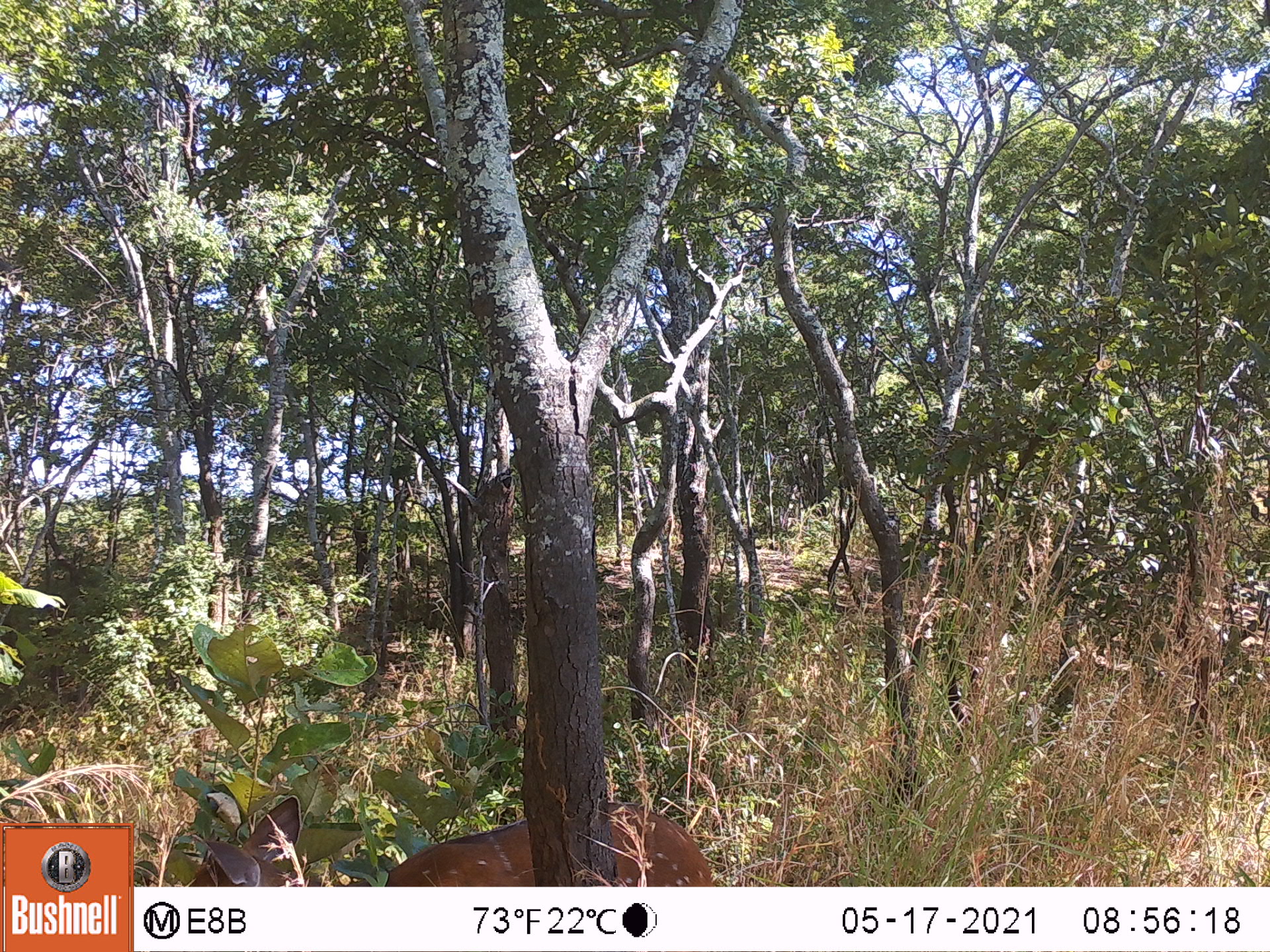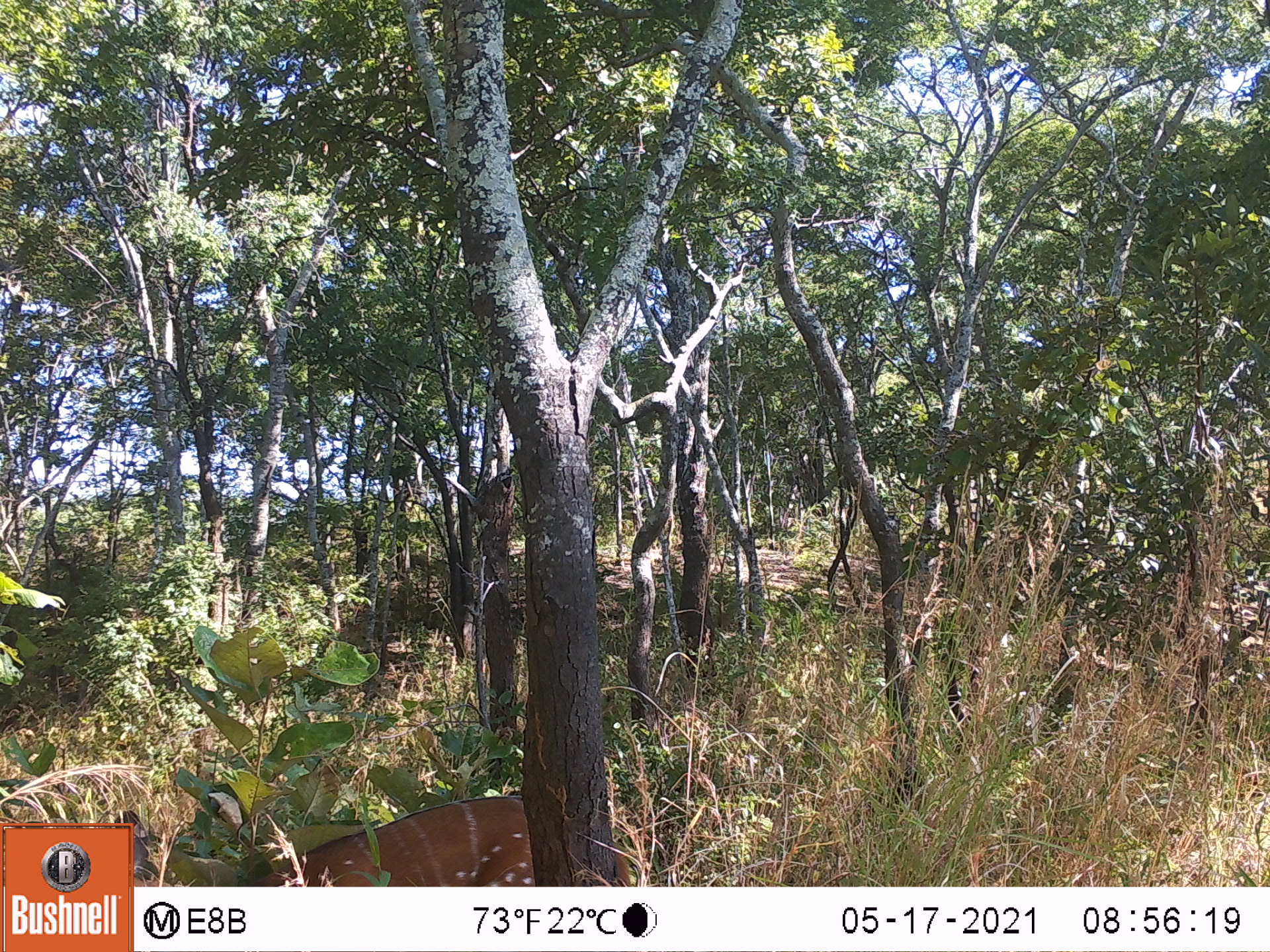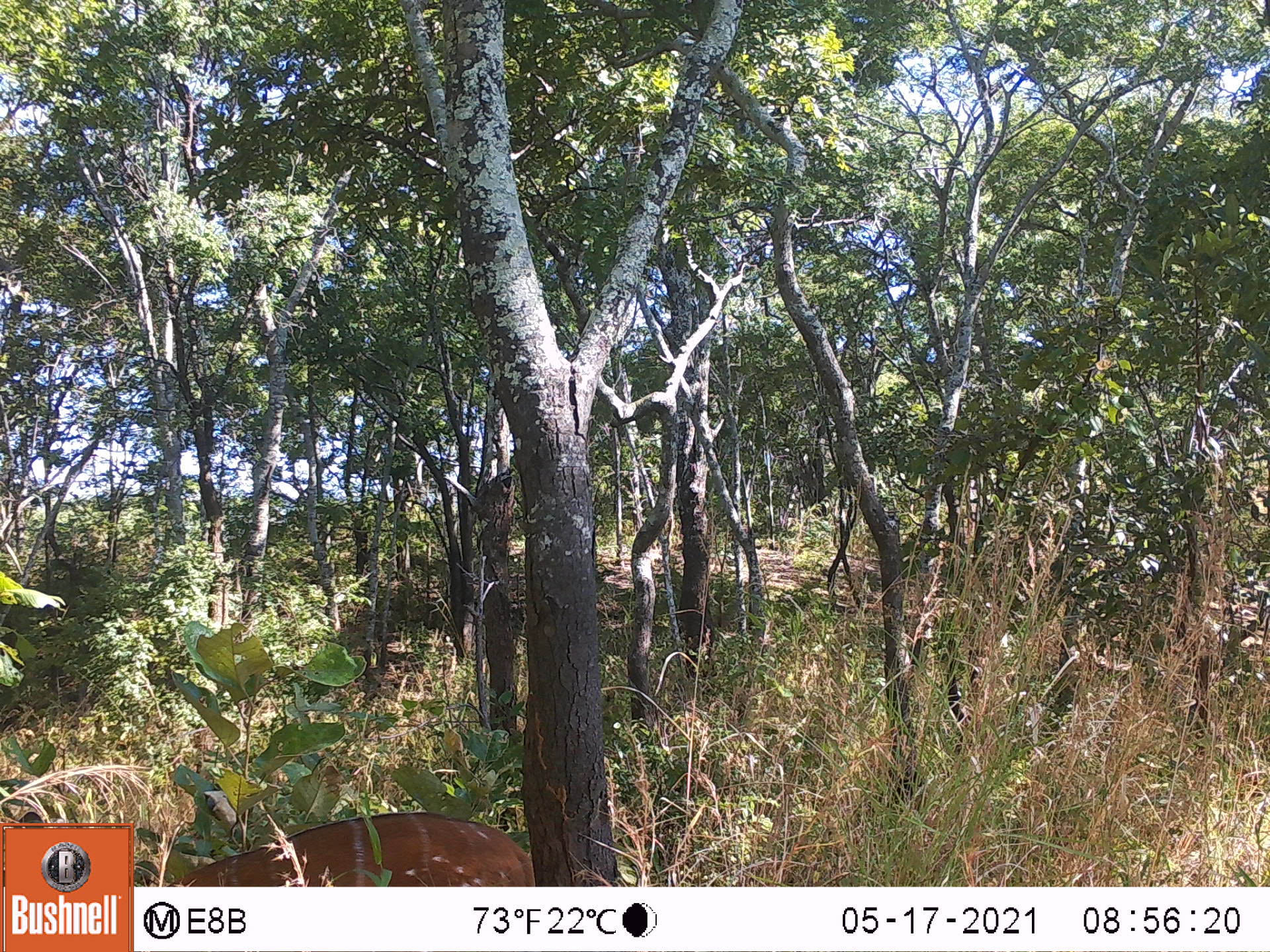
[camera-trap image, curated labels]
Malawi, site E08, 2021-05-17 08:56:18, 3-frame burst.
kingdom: Animalia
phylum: Chordata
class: Mammalia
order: Artiodactyla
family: Bovidae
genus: Tragelaphus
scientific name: Tragelaphus sylvaticus sylvaticus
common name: cape bushbuck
Cape bushbuck (Tragelaphus sylvaticus sylvaticus), count 1.